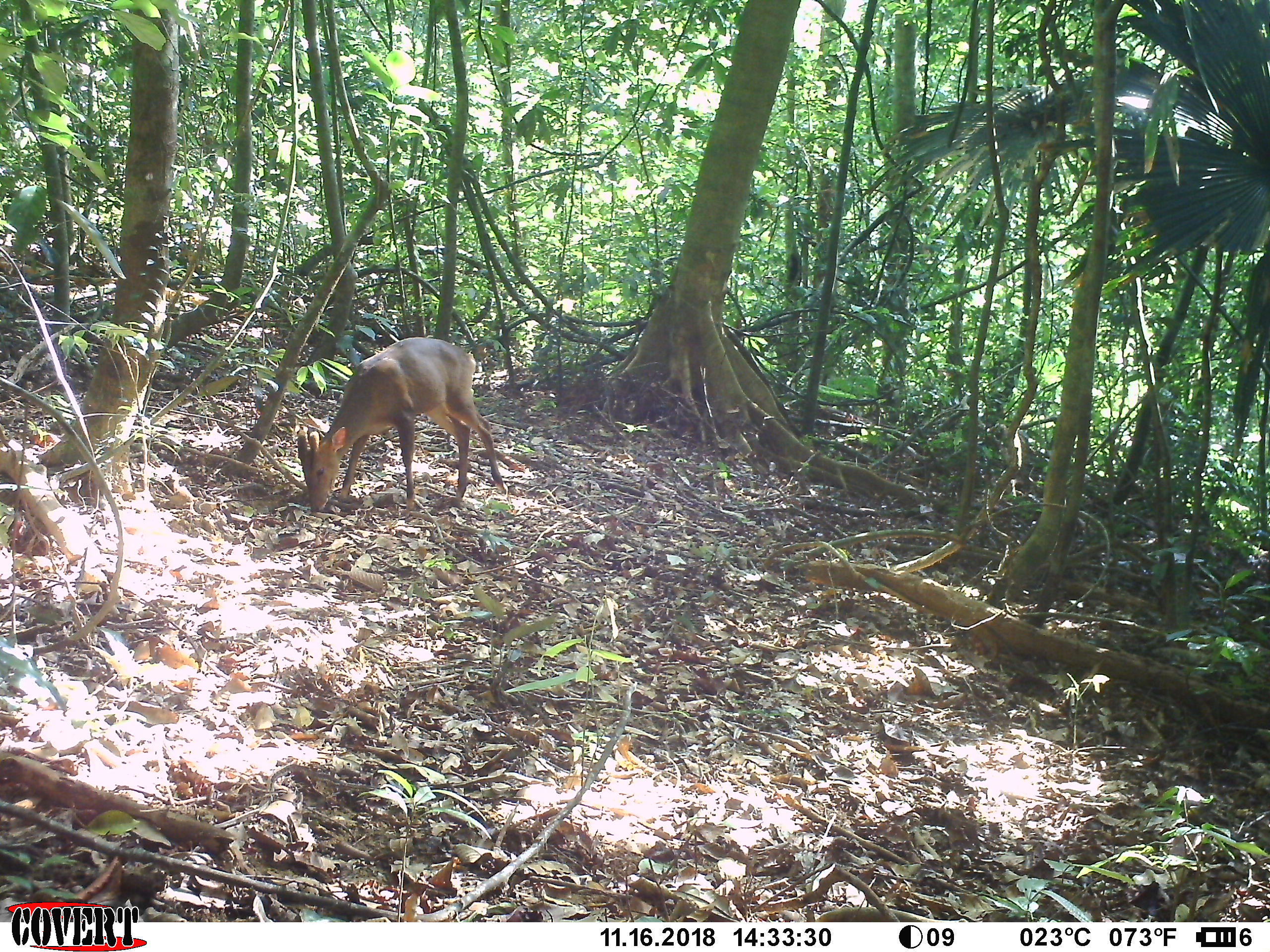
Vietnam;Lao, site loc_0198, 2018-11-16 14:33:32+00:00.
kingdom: Animalia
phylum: Chordata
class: Mammalia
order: Artiodactyla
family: Cervidae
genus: Muntiacus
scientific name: Muntiacus vuquangensis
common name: large-antlered muntjac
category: large antlered muntjac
Large antlered muntjac (large-antlered muntjac) (Muntiacus vuquangensis). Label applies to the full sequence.